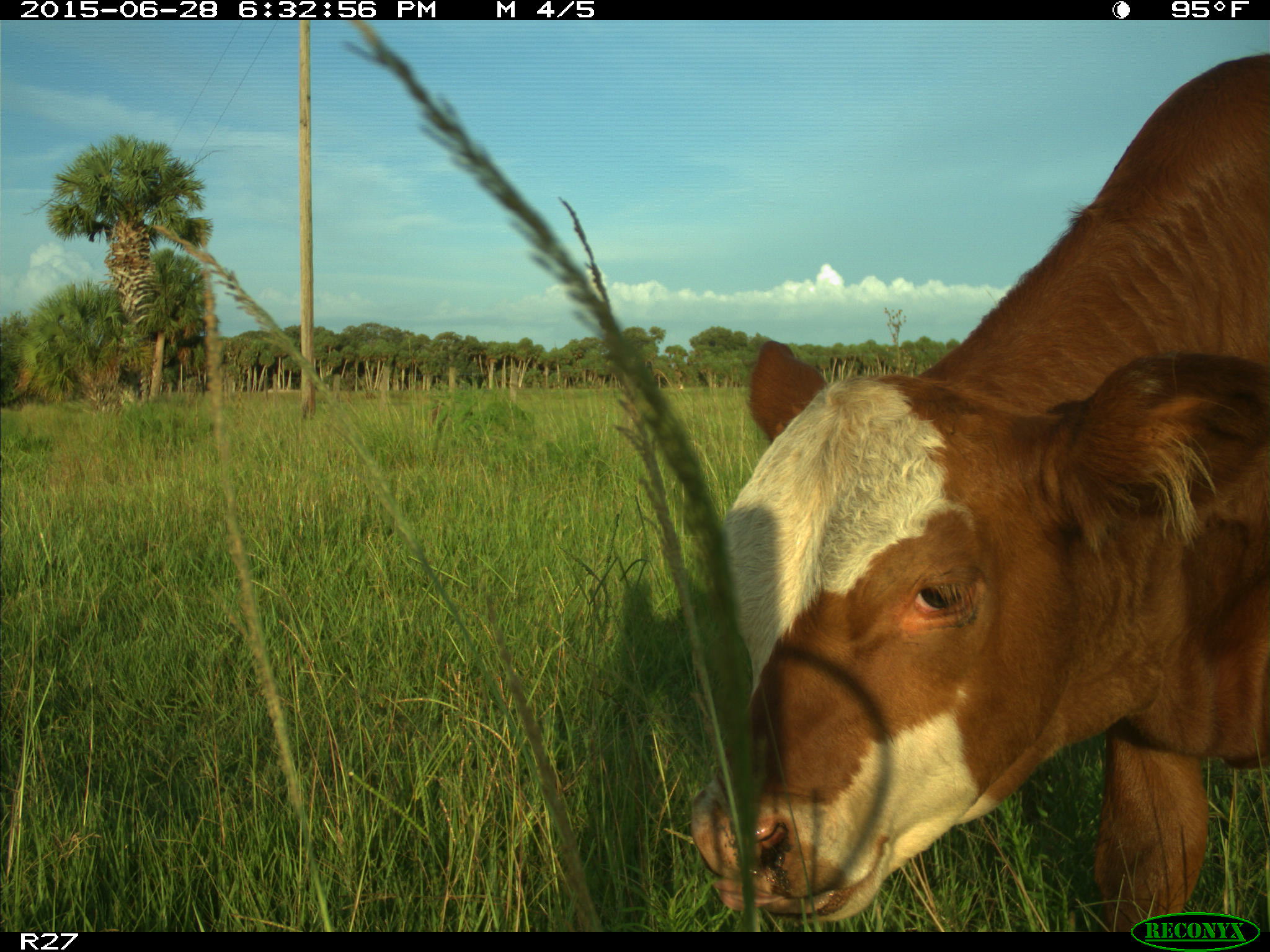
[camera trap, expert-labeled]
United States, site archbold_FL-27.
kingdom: Animalia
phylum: Chordata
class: Mammalia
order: Artiodactyla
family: Bovidae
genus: Bos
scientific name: Bos taurus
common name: domestic cow